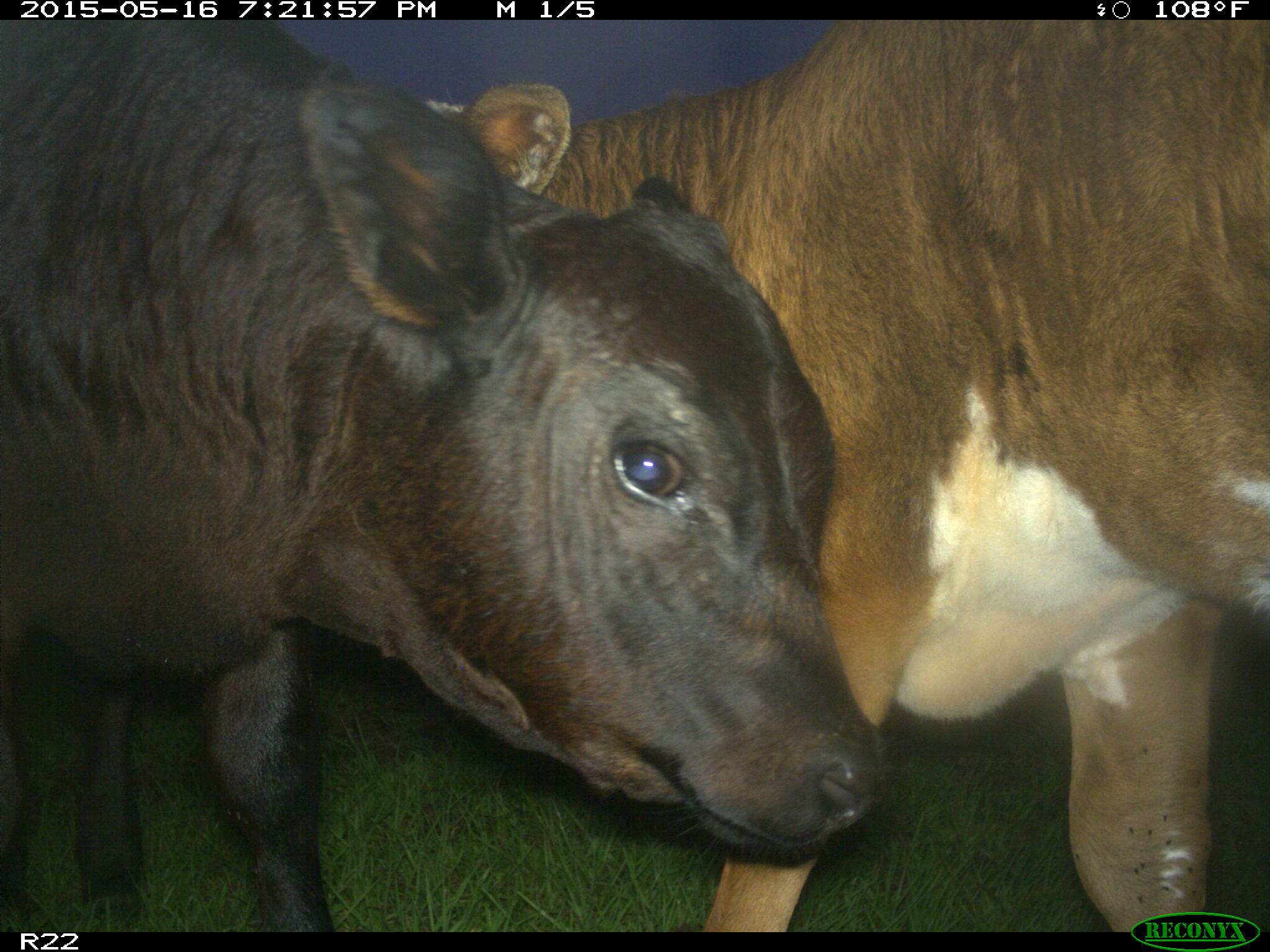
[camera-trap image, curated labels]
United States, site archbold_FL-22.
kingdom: Animalia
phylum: Chordata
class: Mammalia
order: Artiodactyla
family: Bovidae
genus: Bos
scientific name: Bos taurus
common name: domestic cow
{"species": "Bos taurus (domestic cow)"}